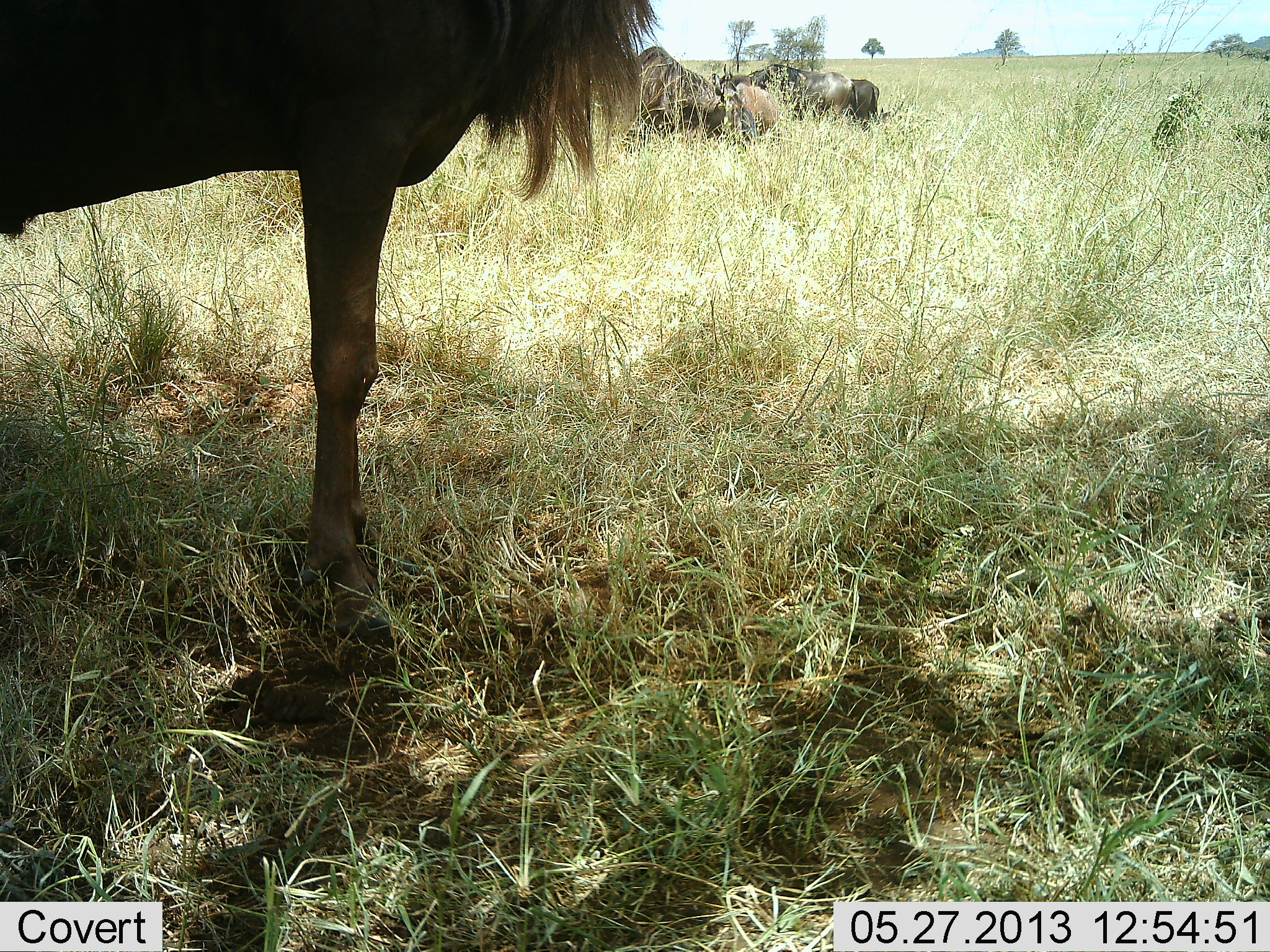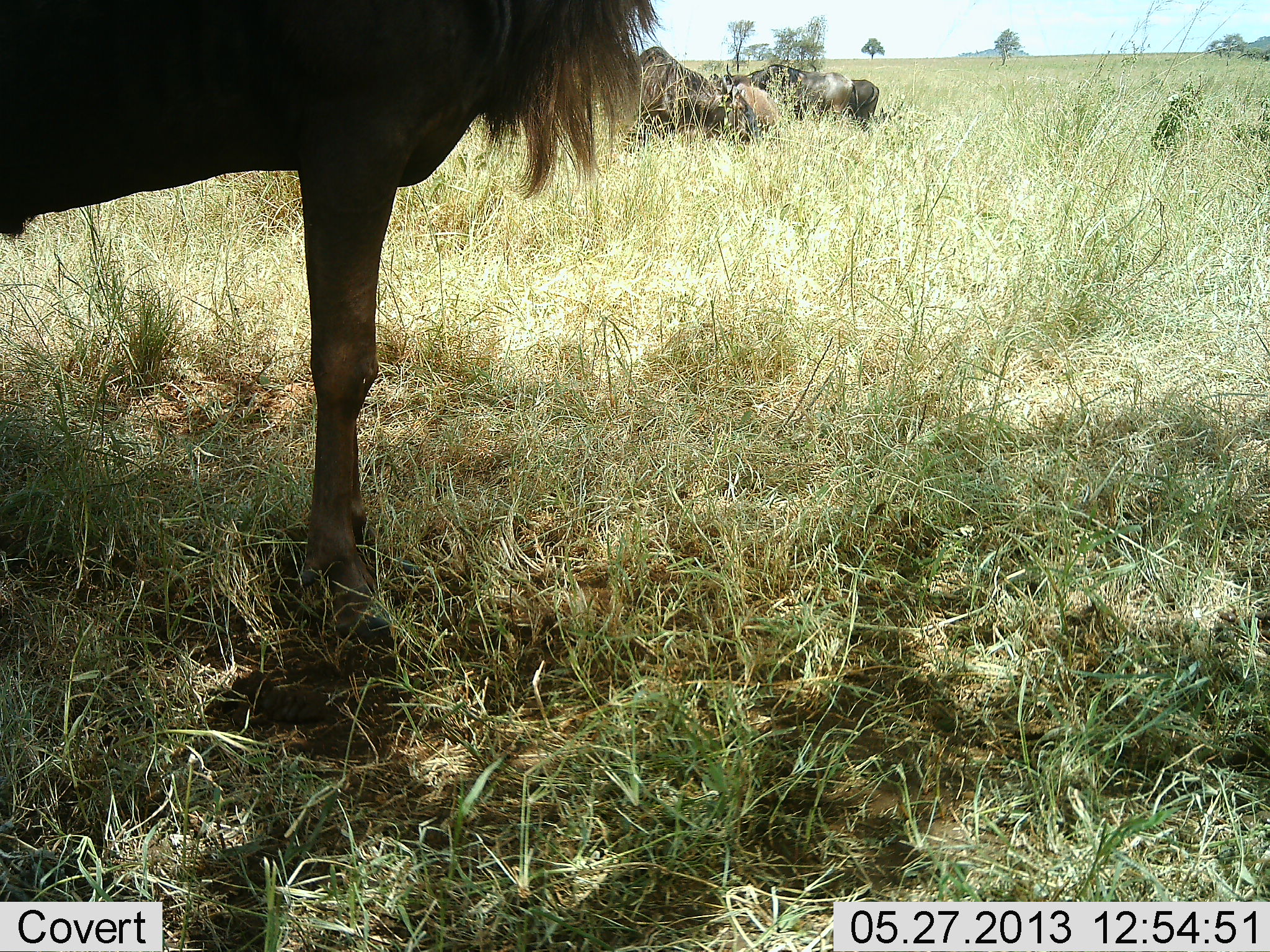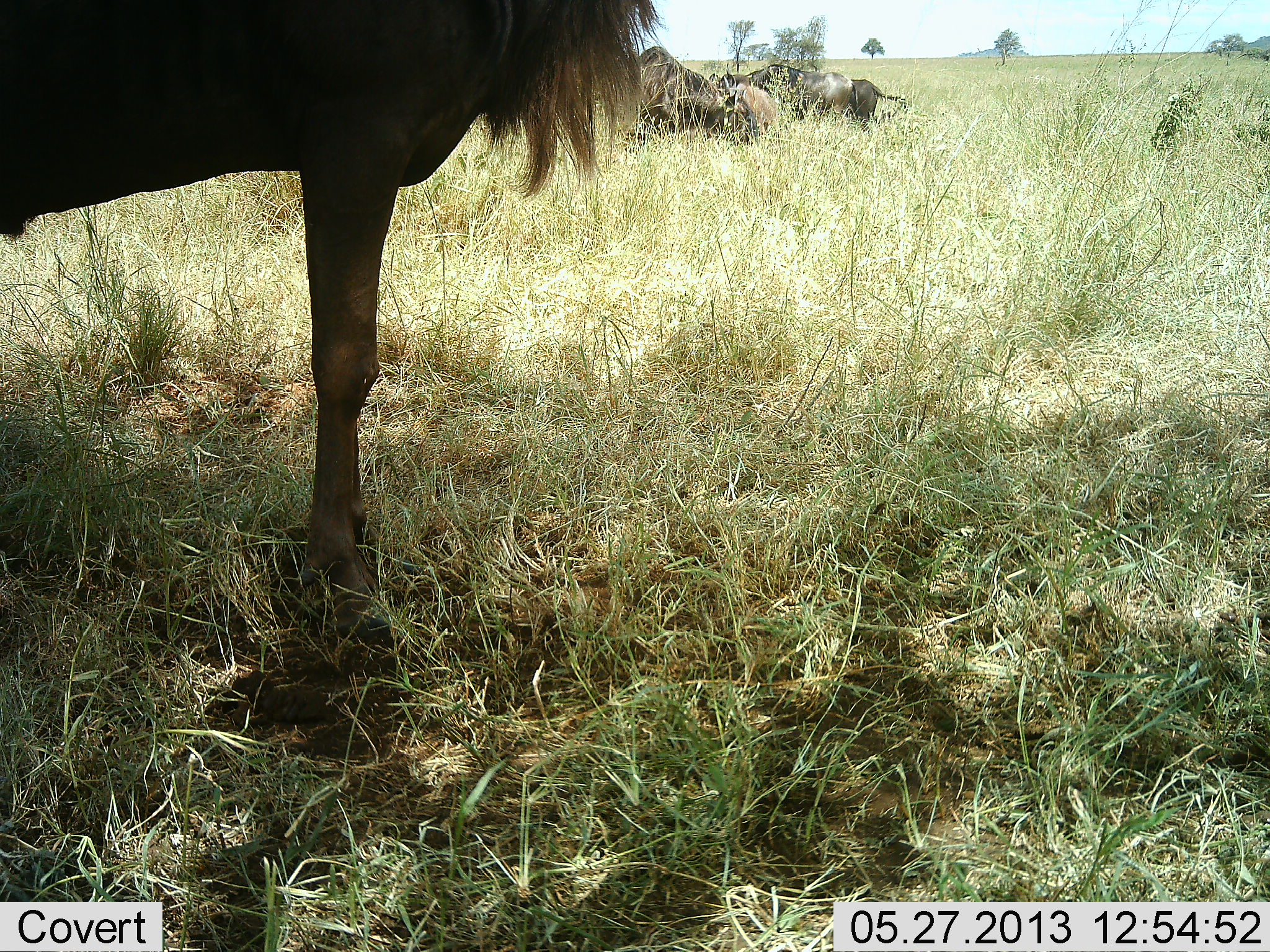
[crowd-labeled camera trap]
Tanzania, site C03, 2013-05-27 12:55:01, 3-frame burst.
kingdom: Animalia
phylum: Chordata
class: Mammalia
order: Artiodactyla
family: Bovidae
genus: Connochaetes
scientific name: Connochaetes taurinus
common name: blue wildebeest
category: wildebeest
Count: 4.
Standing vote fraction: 100%.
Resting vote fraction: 20%.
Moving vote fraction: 0%.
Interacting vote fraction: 0%.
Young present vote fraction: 10%.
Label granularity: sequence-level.